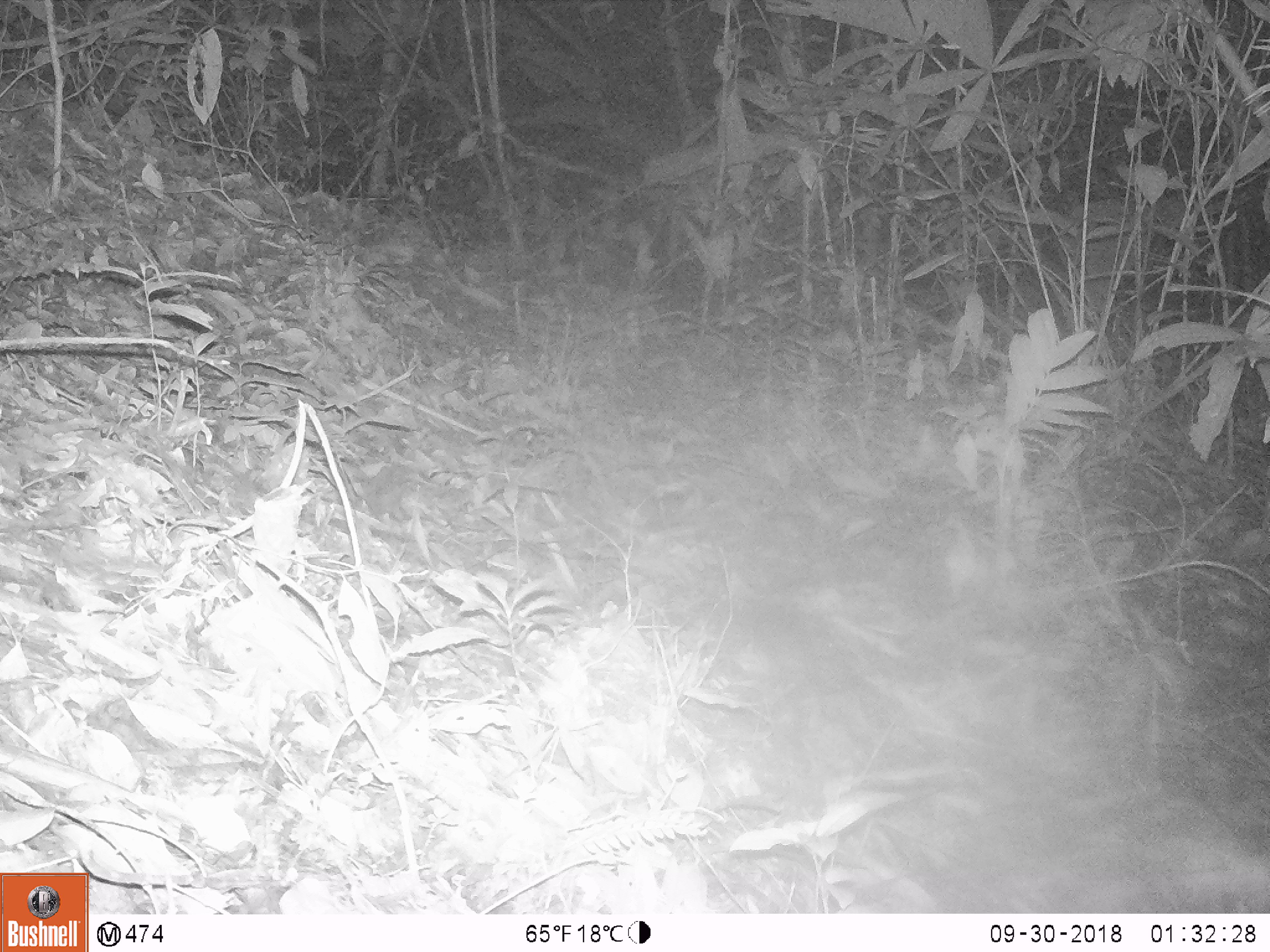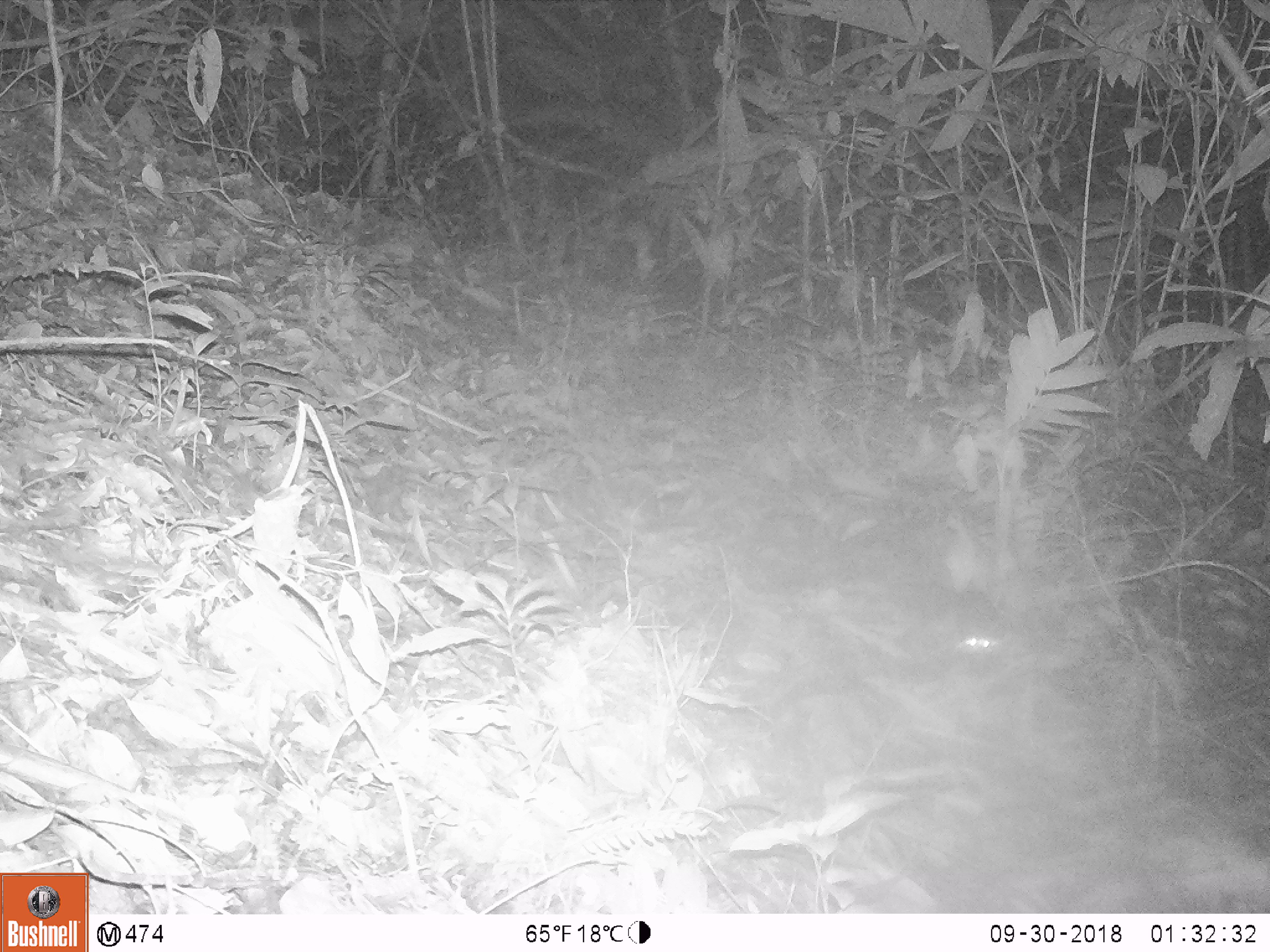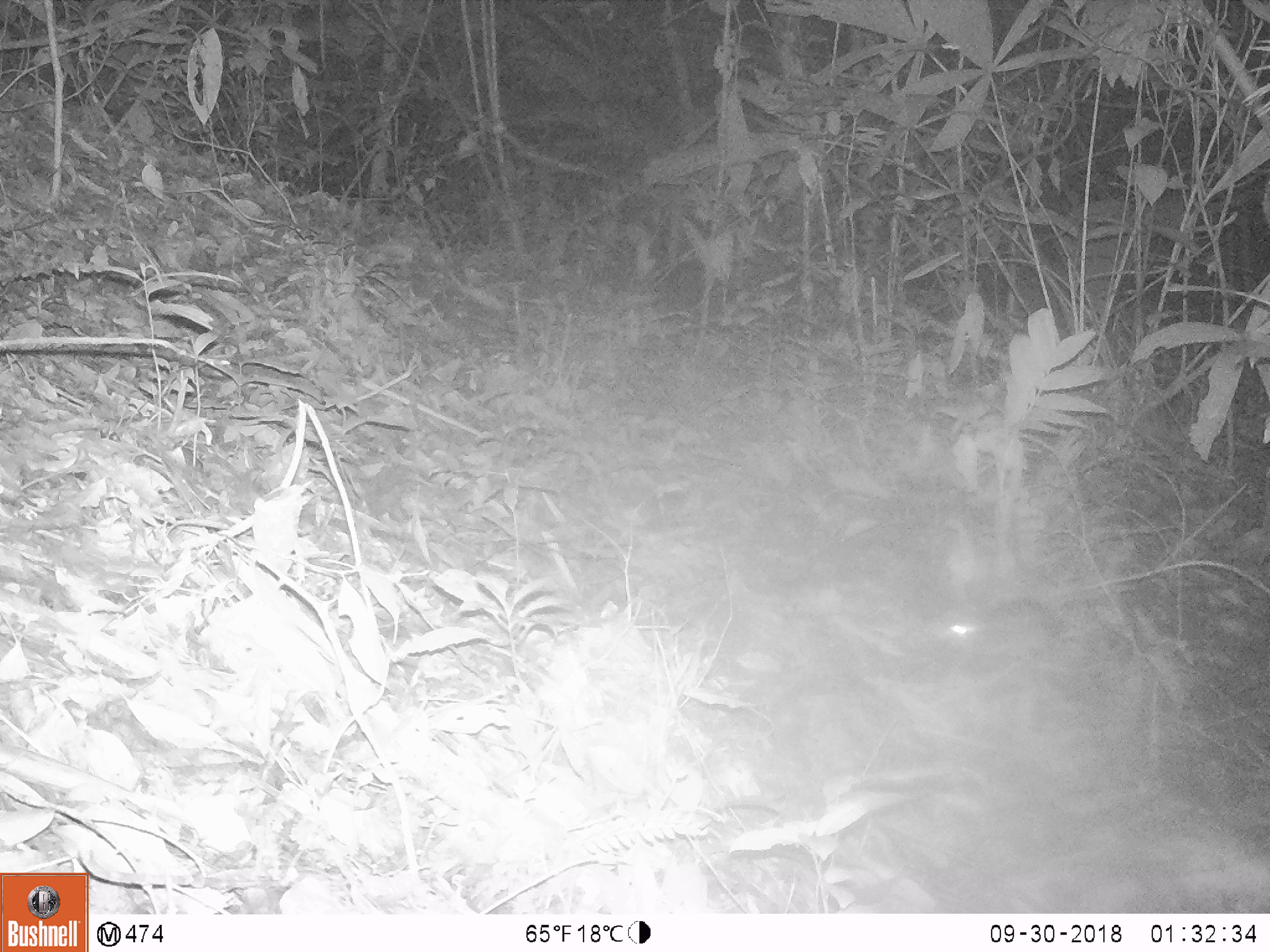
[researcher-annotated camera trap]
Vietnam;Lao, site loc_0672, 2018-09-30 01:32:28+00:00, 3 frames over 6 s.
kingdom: Animalia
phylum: Chordata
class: Mammalia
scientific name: Mammalia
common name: mammal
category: unidentified small mammal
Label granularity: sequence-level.